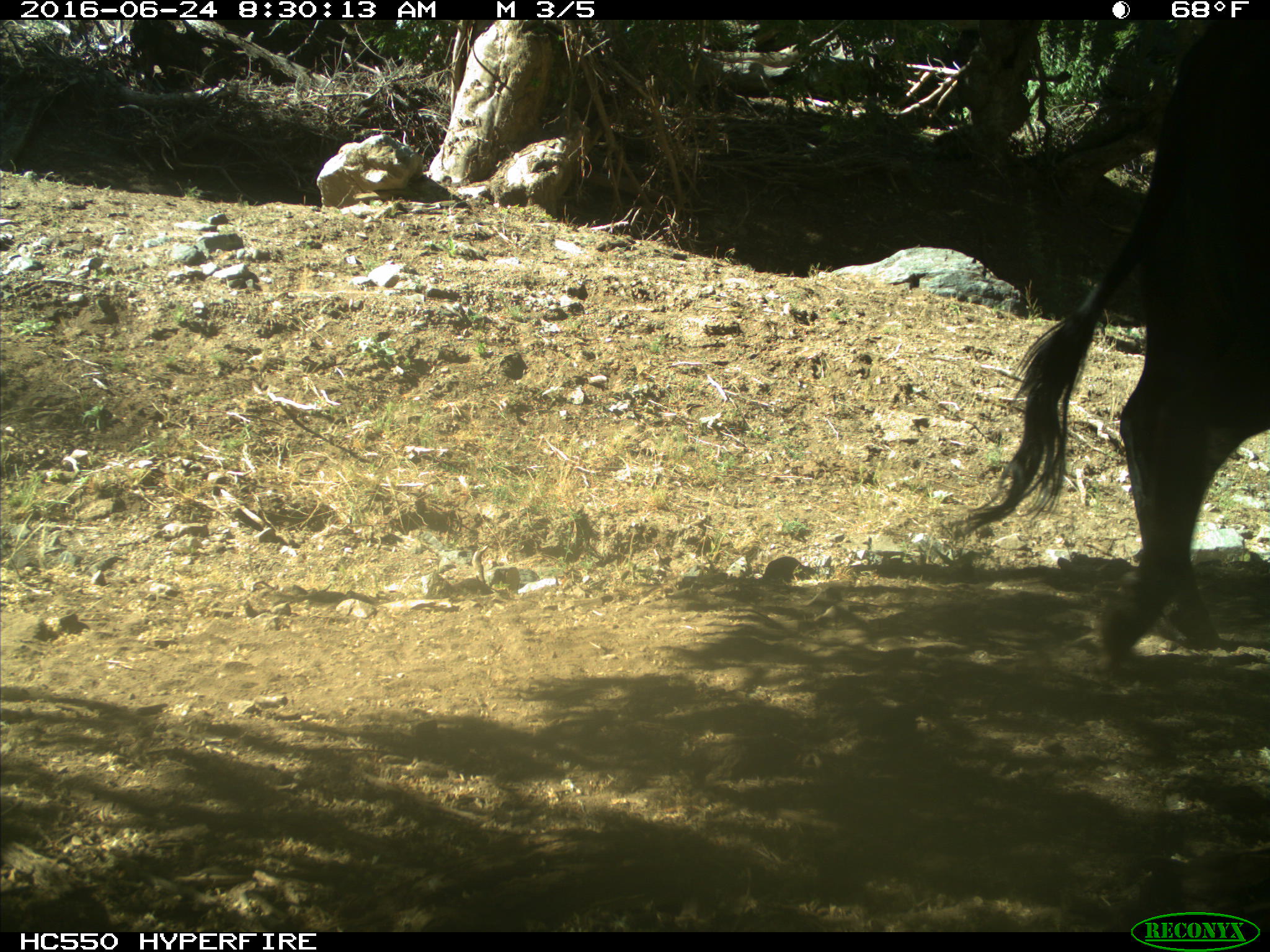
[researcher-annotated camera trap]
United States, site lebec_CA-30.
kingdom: Animalia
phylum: Chordata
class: Mammalia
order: Artiodactyla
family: Bovidae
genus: Bos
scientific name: Bos taurus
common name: domestic cow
Bos taurus (domestic cow).